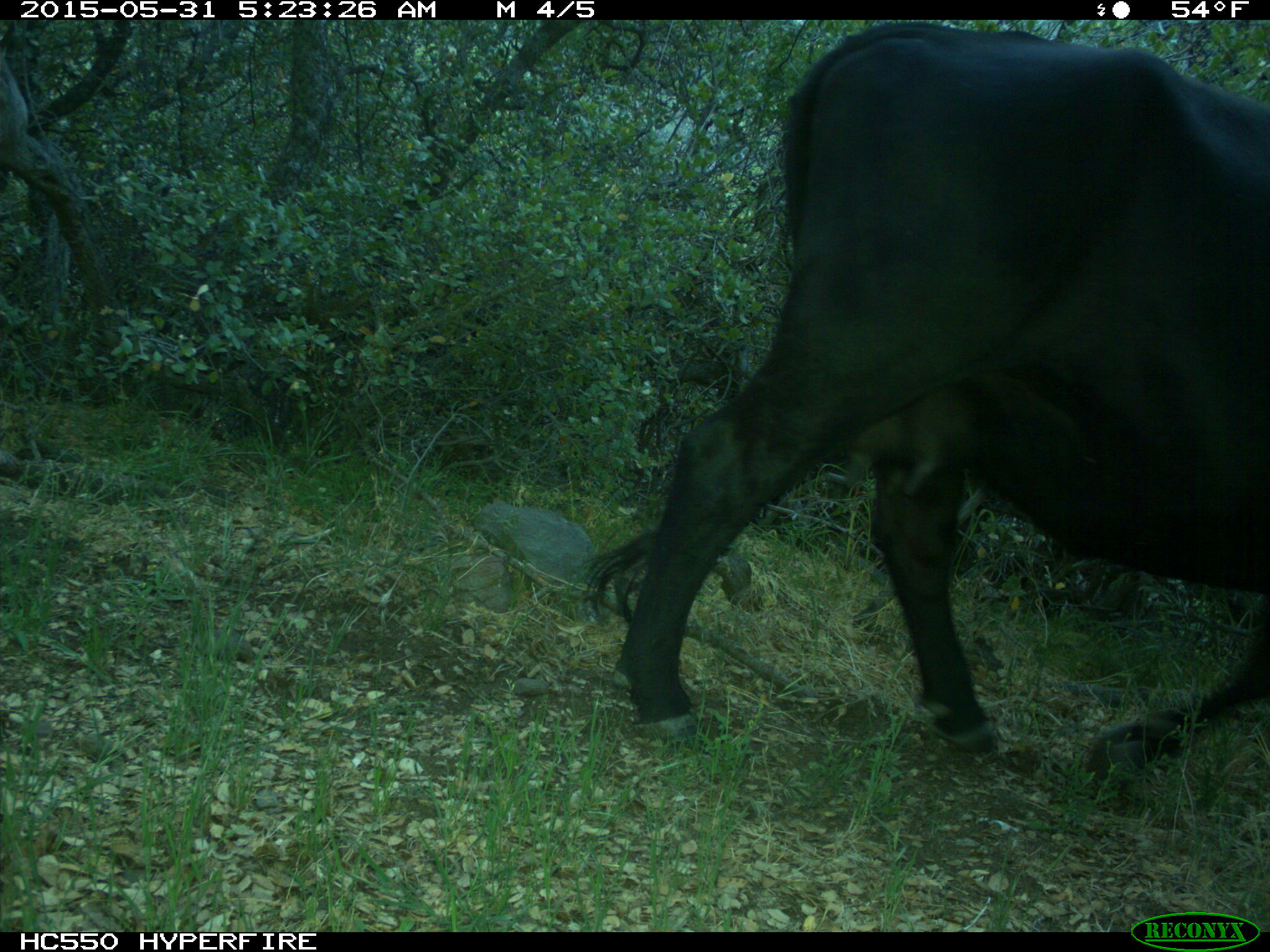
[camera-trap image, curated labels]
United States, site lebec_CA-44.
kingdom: Animalia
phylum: Chordata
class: Mammalia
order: Artiodactyla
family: Bovidae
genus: Bos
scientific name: Bos taurus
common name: domestic cow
Bos taurus (domestic cow).